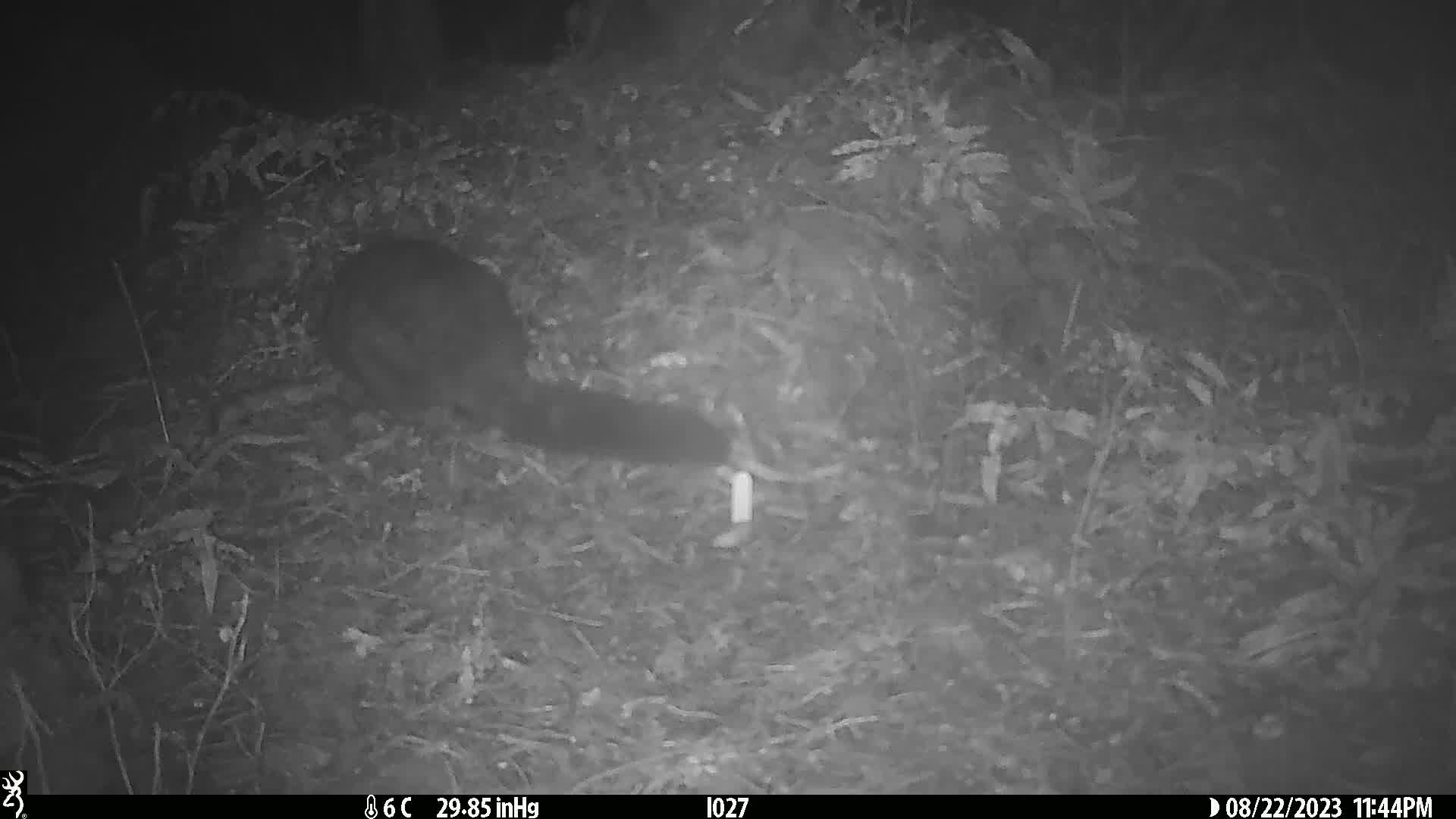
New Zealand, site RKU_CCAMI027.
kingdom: Animalia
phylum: Chordata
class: Mammalia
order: Diprotodontia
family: Phalangeridae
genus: Trichosurus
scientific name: Trichosurus vulpecula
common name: common brushtail possum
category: possum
Possum (common brushtail possum) (Trichosurus vulpecula).